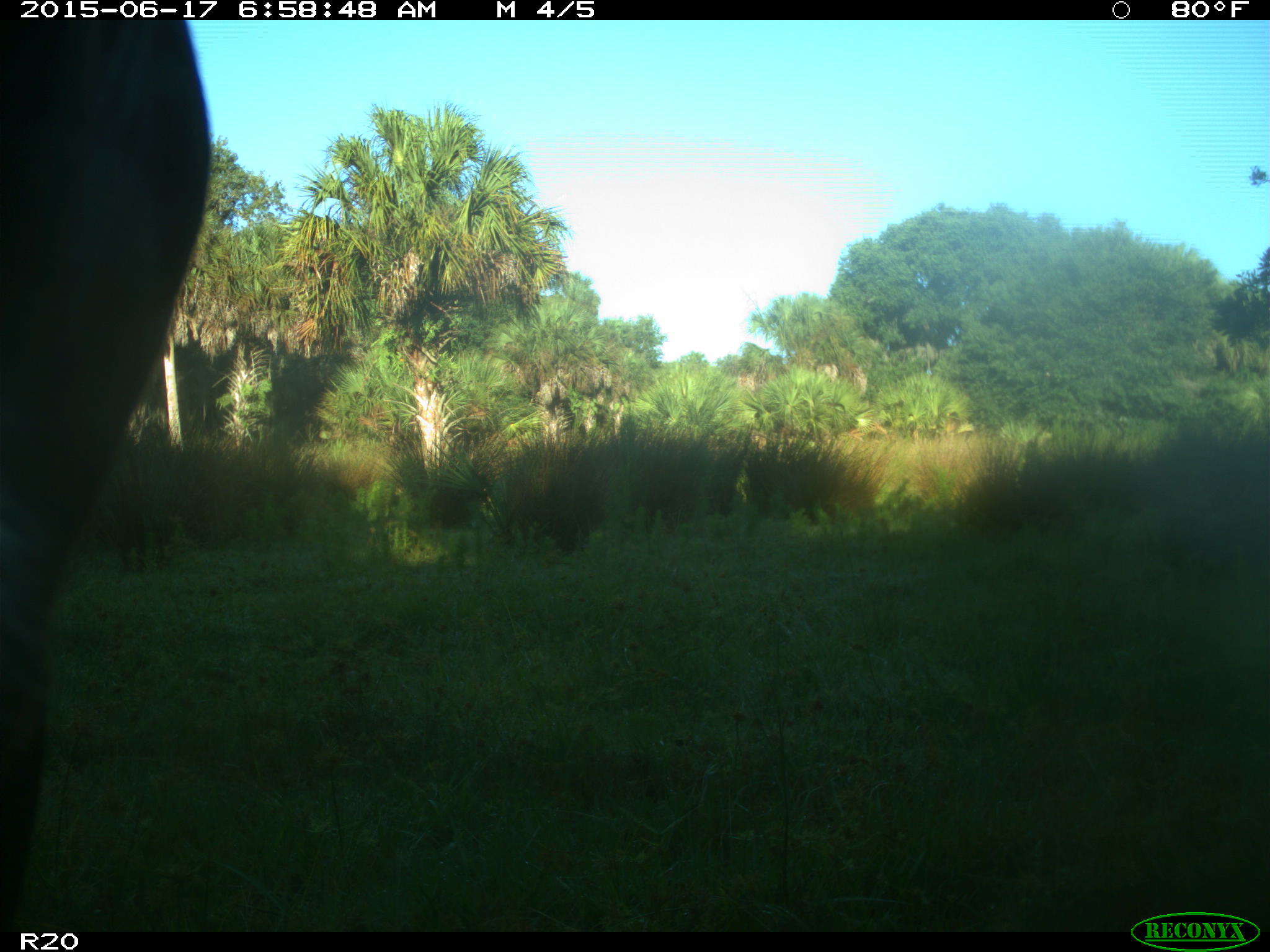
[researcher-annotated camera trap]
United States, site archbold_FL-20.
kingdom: Animalia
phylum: Chordata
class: Mammalia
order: Artiodactyla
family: Bovidae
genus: Bos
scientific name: Bos taurus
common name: domestic cow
Bos taurus (domestic cow).